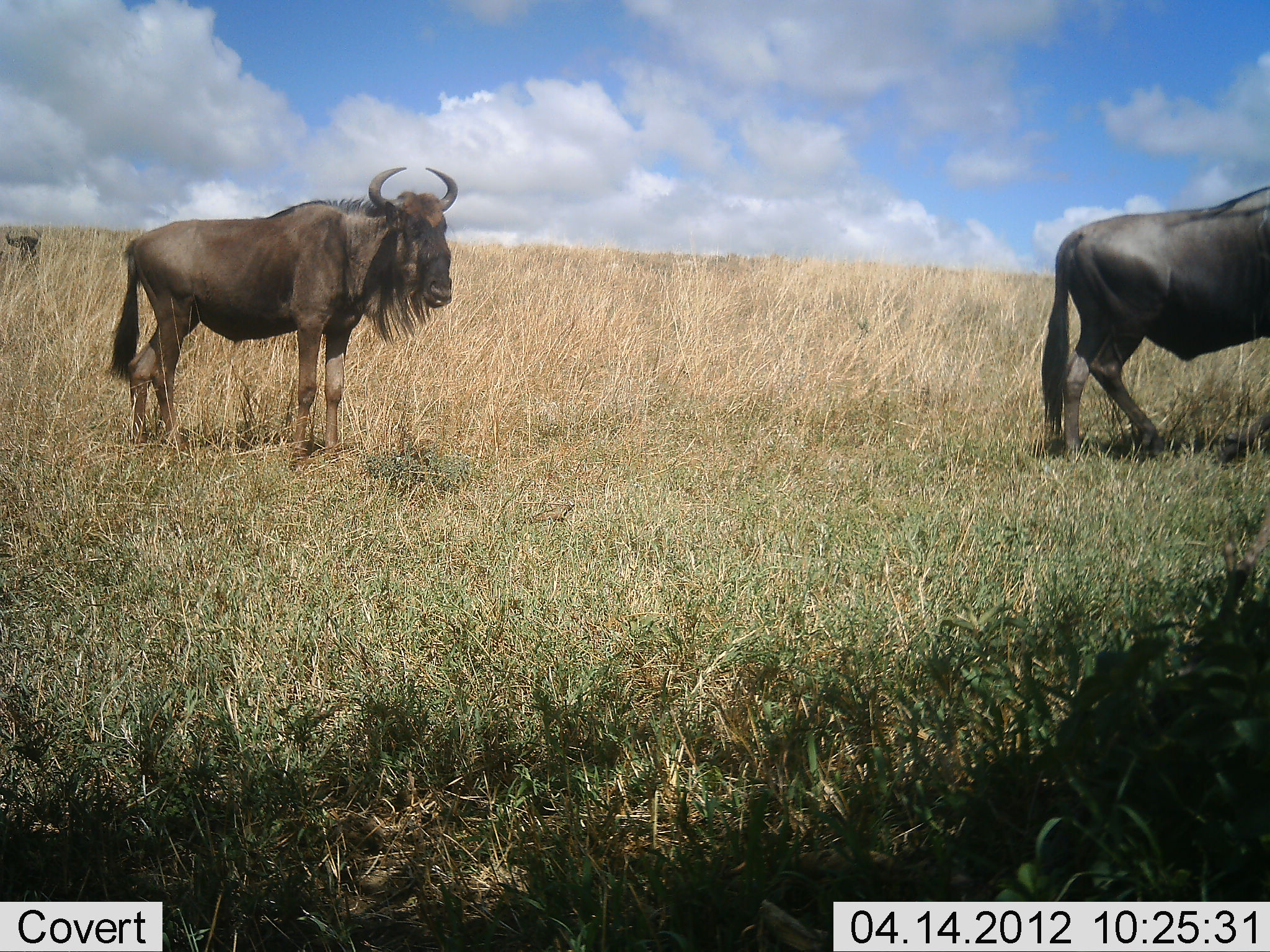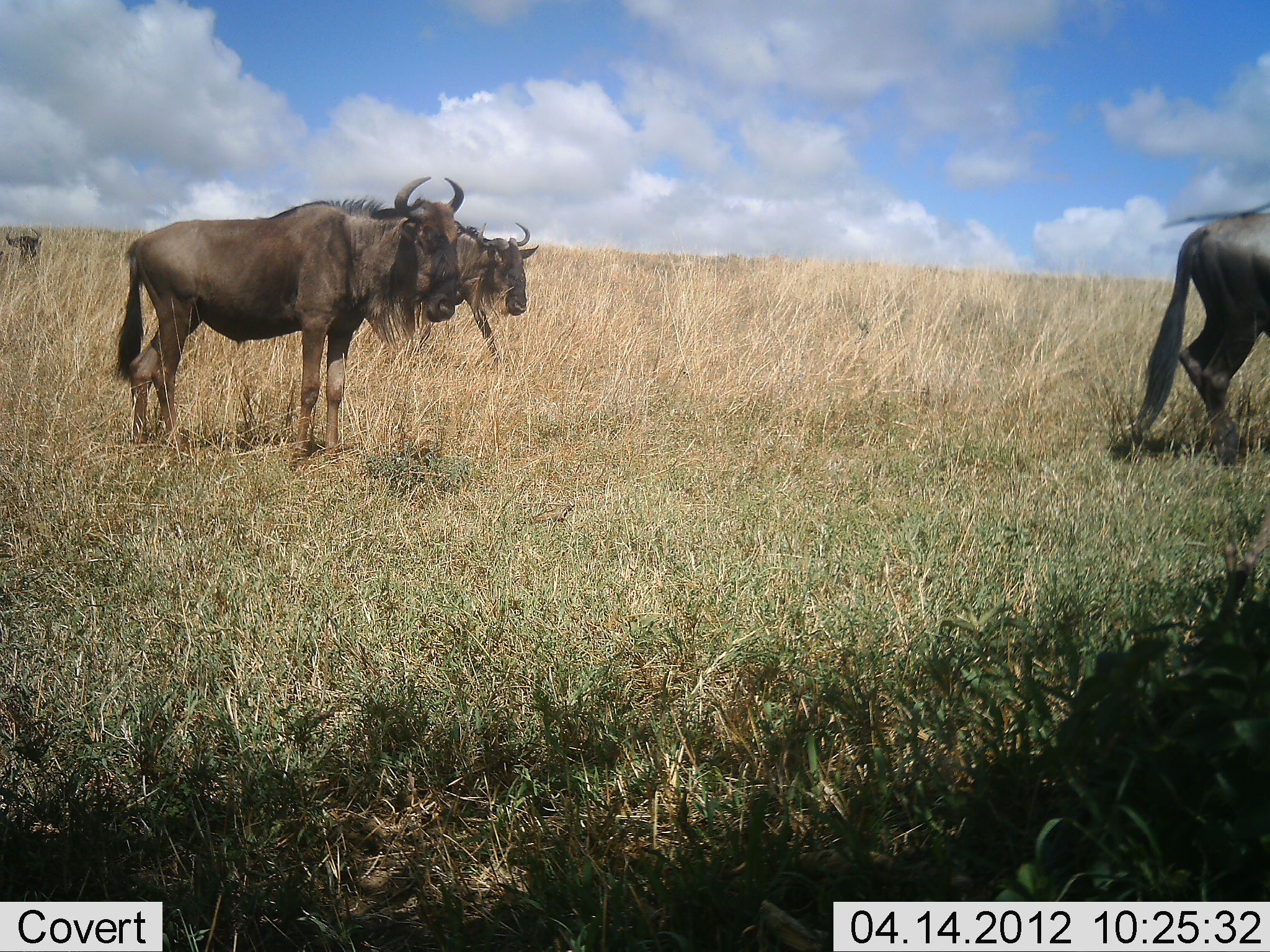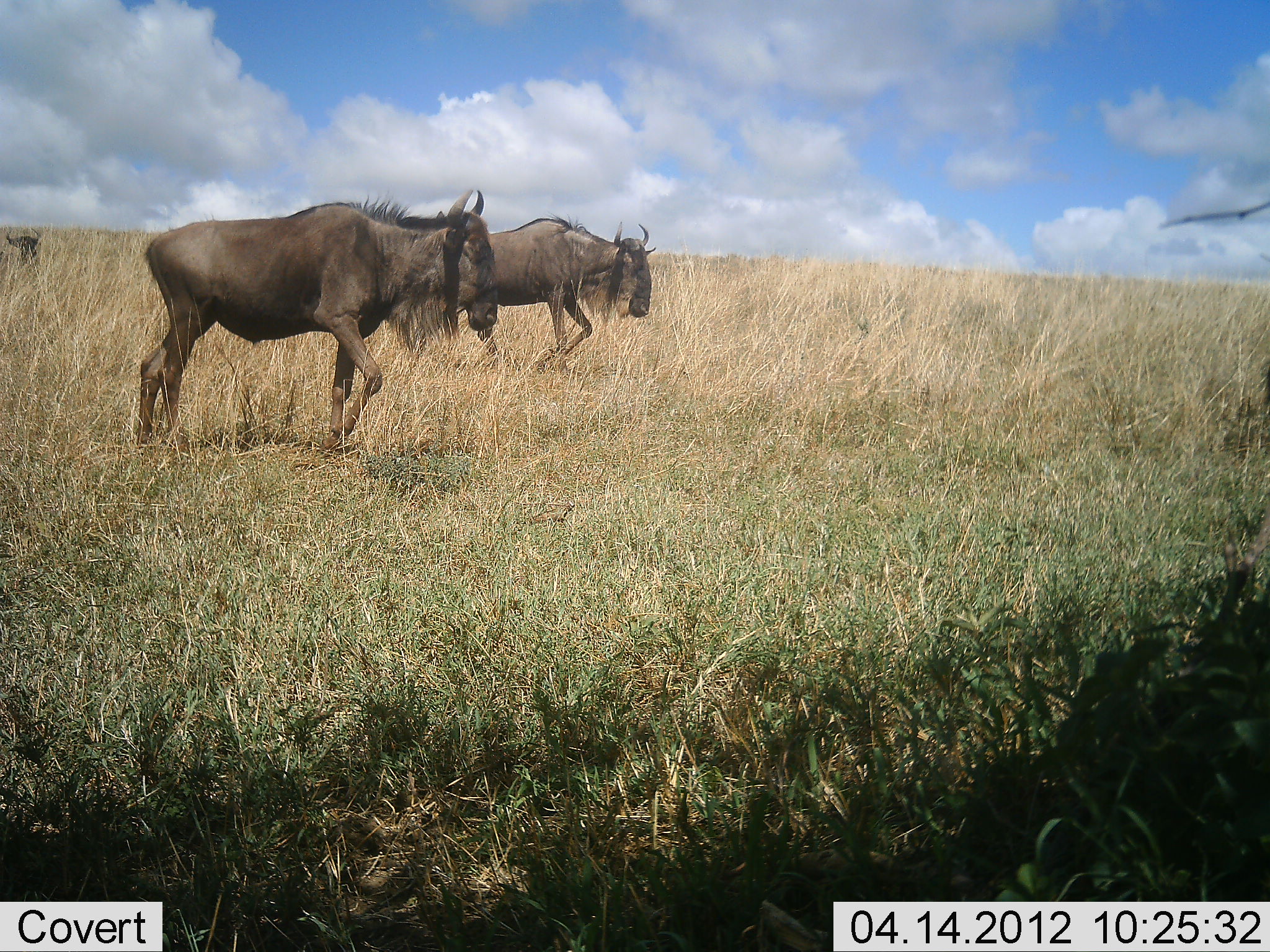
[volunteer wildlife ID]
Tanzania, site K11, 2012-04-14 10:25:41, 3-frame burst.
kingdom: Animalia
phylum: Chordata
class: Mammalia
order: Artiodactyla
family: Bovidae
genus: Connochaetes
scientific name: Connochaetes taurinus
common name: blue wildebeest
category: wildebeest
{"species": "wildebeest (blue wildebeest) (Connochaetes taurinus)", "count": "3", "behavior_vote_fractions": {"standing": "50%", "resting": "11%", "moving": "83%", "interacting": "0%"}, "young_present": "0%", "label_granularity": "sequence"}